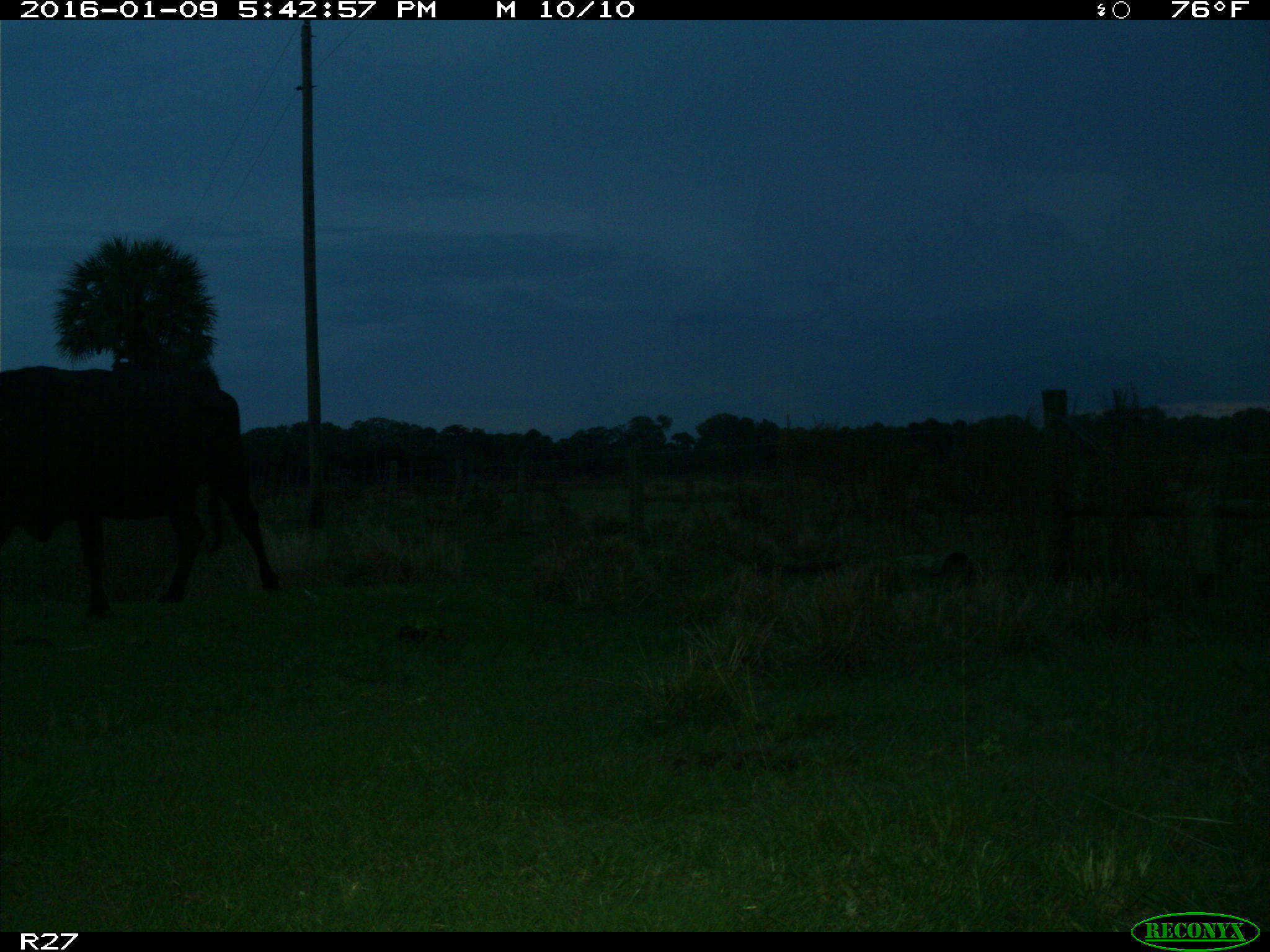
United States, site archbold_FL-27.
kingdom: Animalia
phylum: Chordata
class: Mammalia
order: Artiodactyla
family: Bovidae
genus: Bos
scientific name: Bos taurus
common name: domestic cow